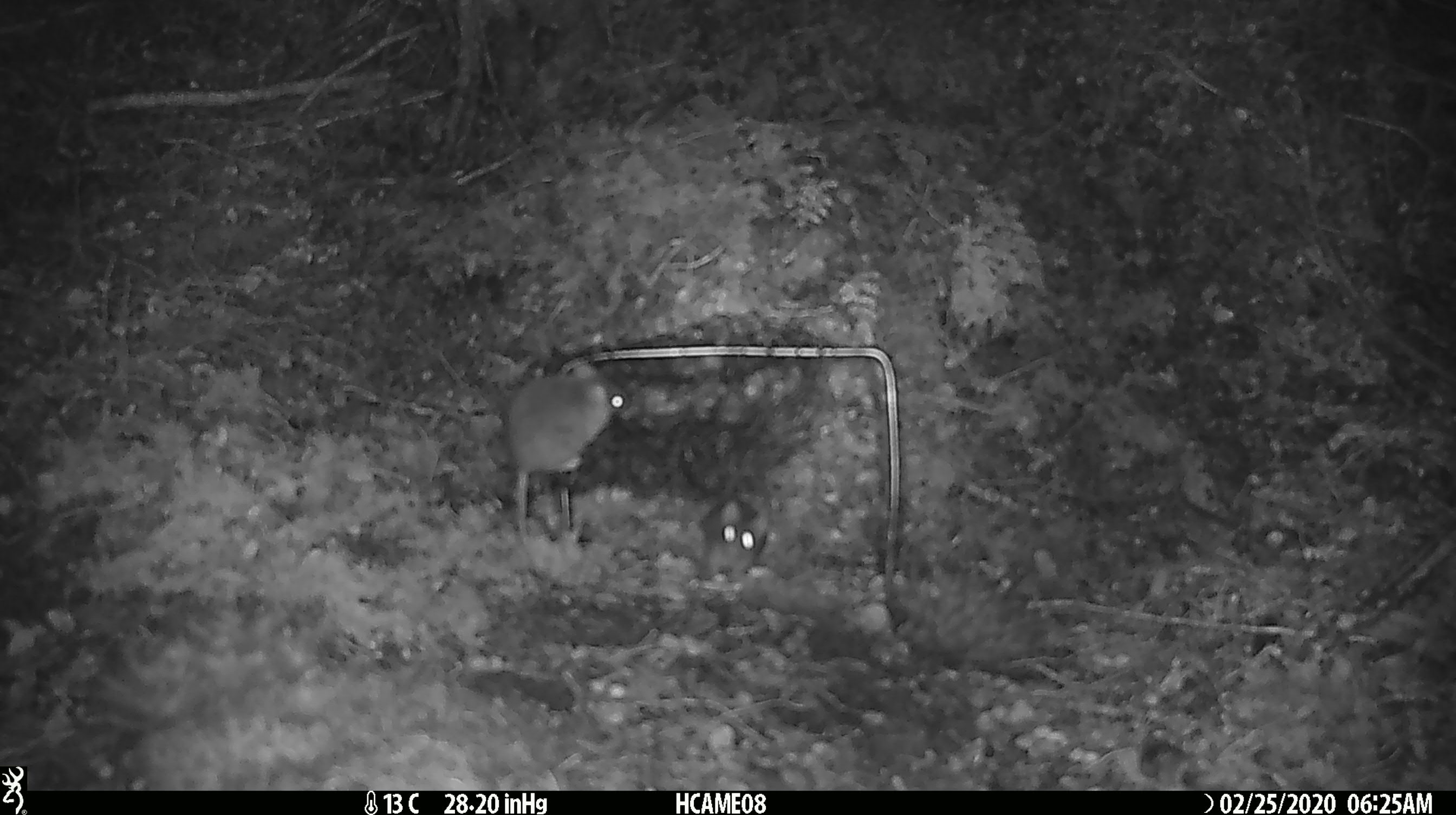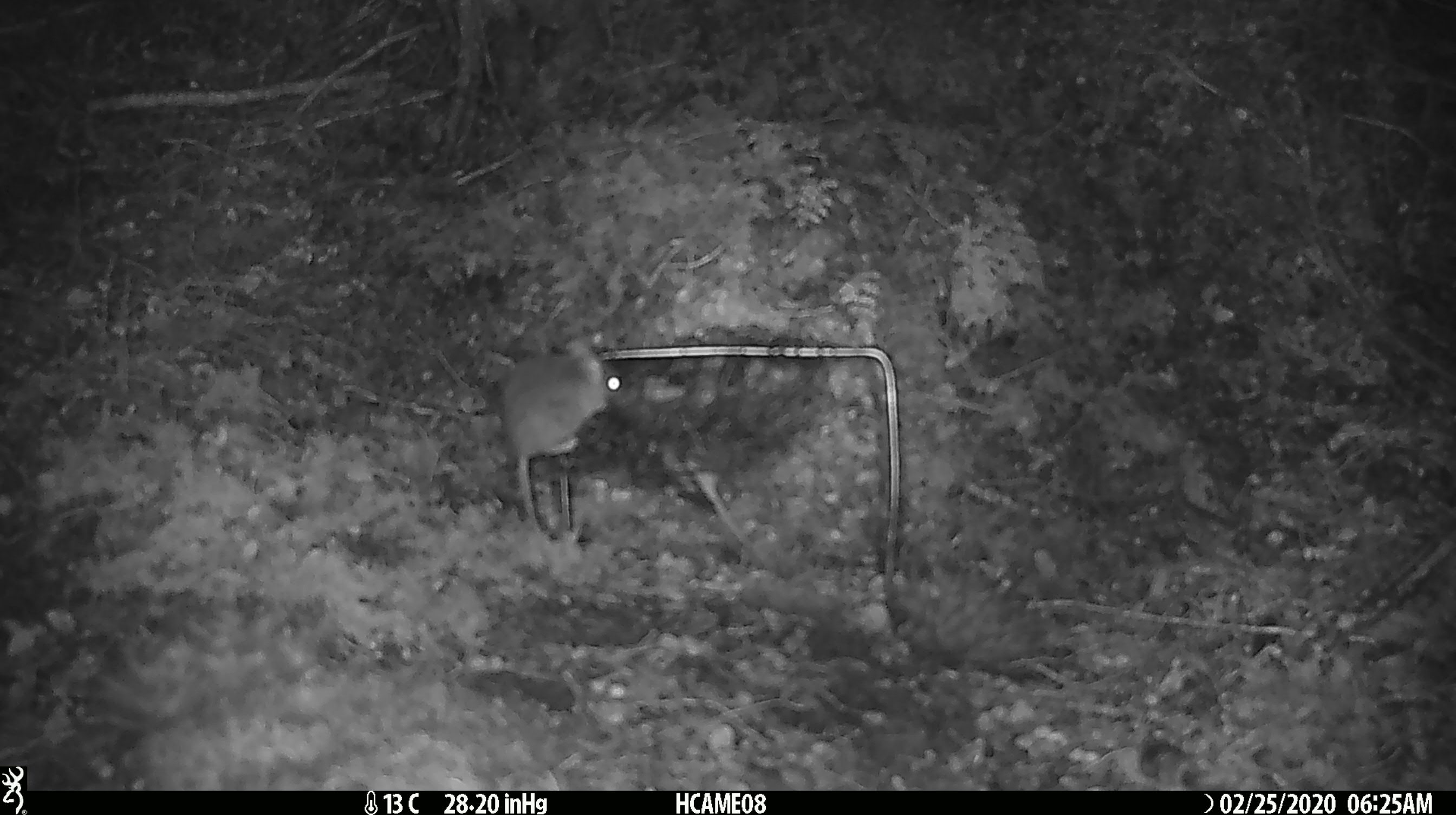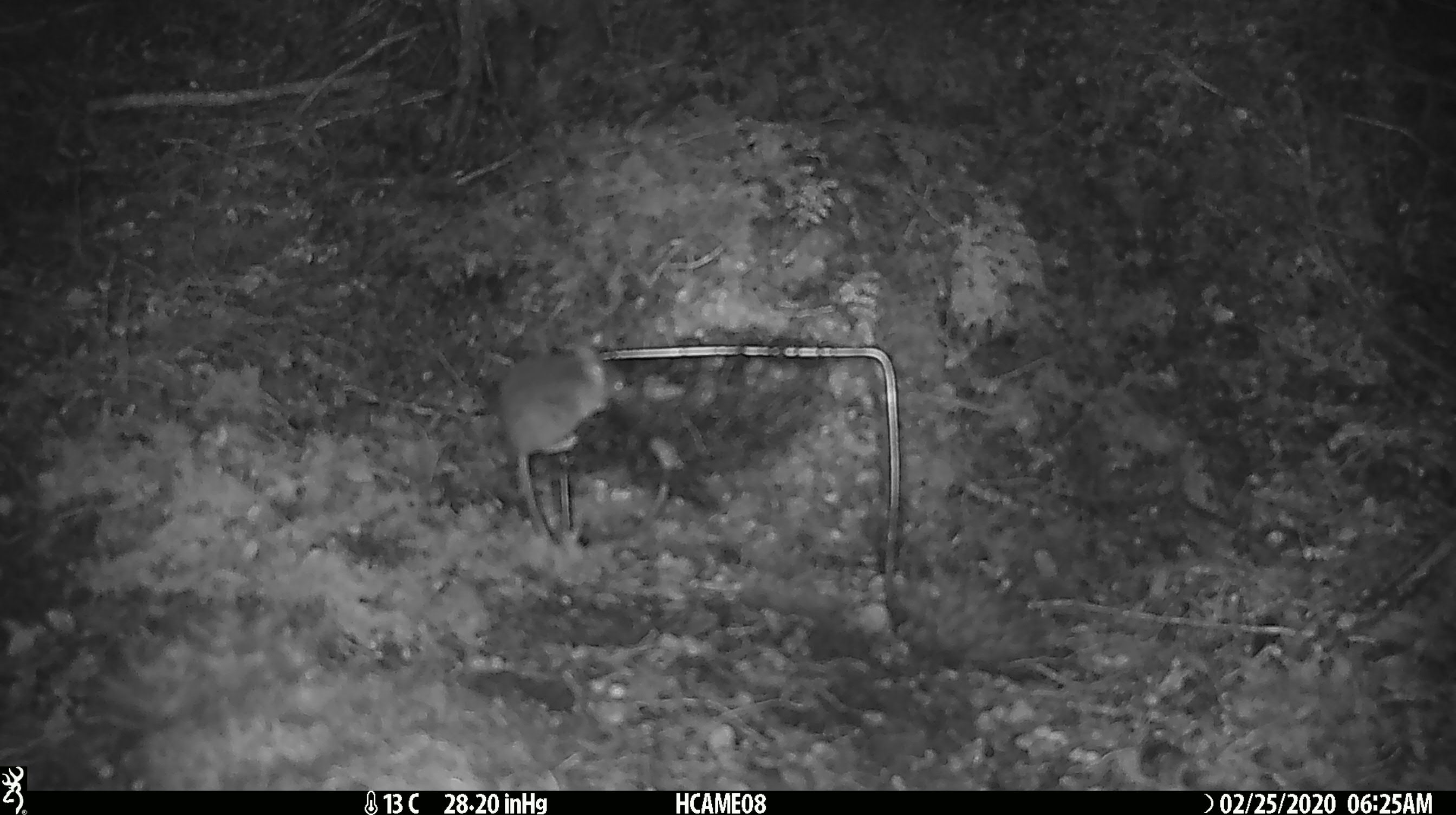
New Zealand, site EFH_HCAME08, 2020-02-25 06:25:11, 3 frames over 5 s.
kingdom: Animalia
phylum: Chordata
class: Mammalia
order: Rodentia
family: Muridae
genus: Mus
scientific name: Mus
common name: mouse